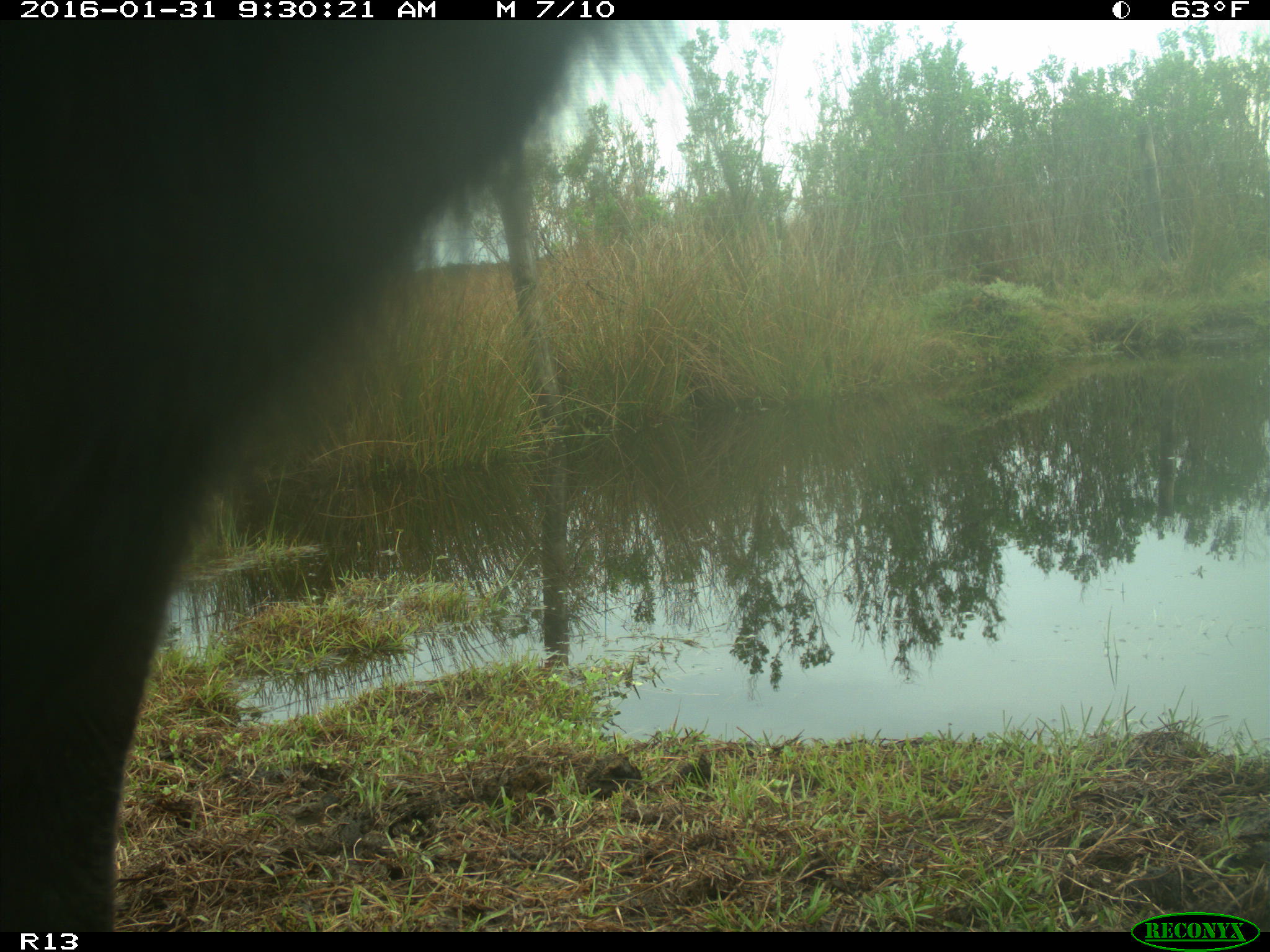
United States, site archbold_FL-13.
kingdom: Animalia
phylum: Chordata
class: Mammalia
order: Artiodactyla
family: Bovidae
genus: Bos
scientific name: Bos taurus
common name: domestic cow